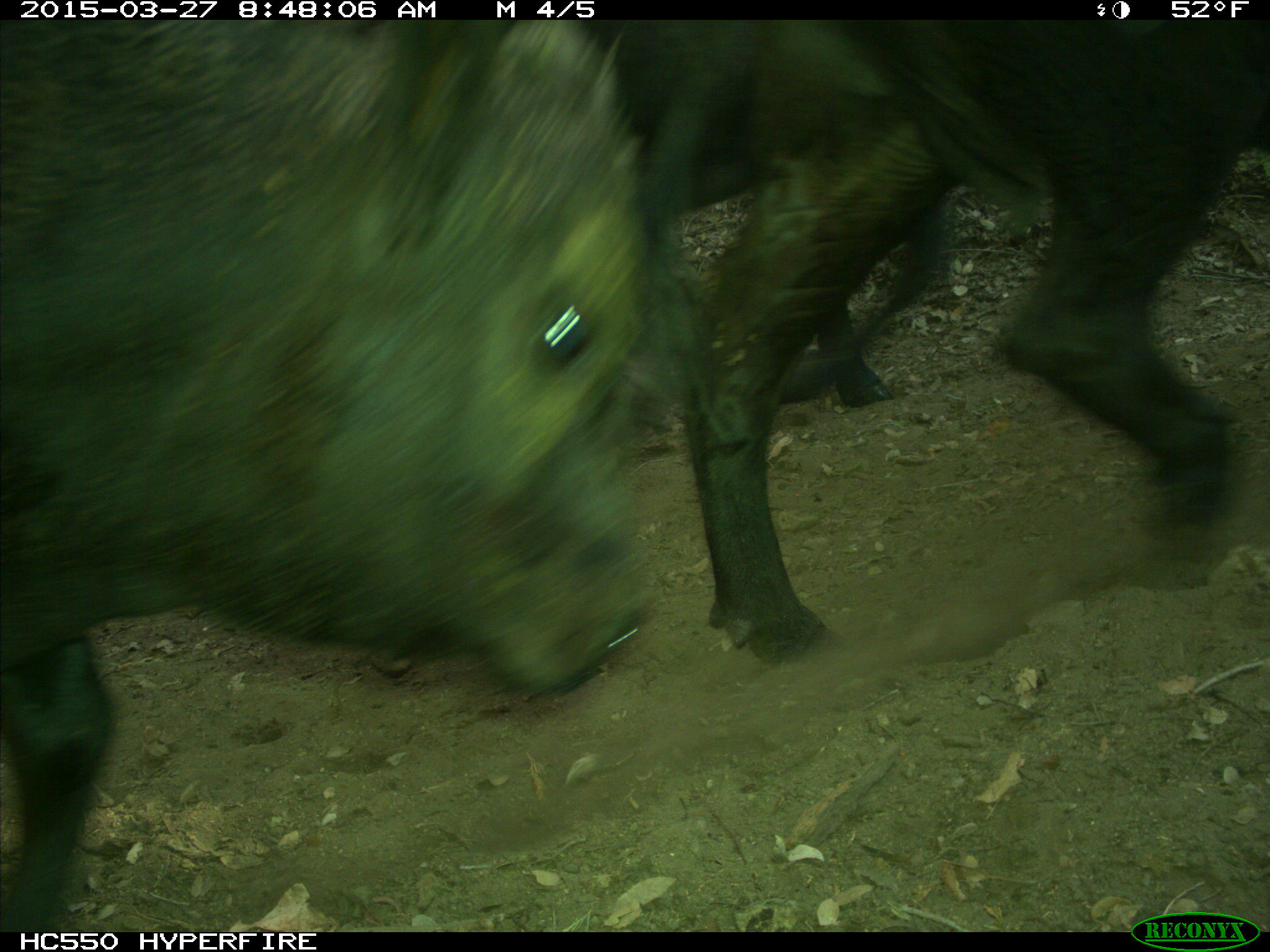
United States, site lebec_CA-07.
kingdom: Animalia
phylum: Chordata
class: Mammalia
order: Artiodactyla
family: Bovidae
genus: Bos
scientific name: Bos taurus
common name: domestic cow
Bos taurus (domestic cow).